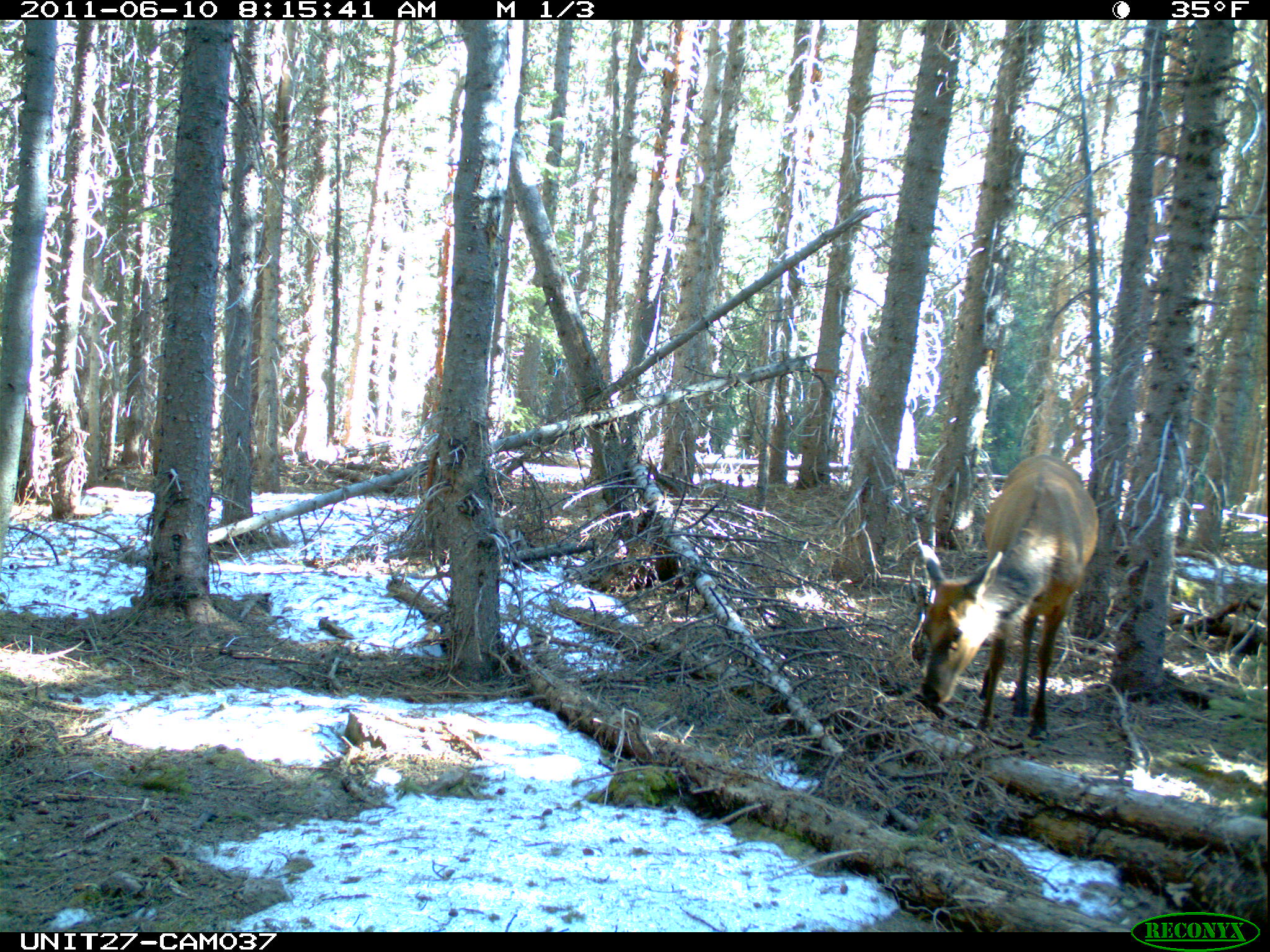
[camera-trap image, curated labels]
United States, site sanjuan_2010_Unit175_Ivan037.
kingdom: Animalia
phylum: Chordata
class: Mammalia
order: Artiodactyla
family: Cervidae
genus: Cervus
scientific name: Cervus elaphus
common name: red deer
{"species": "Cervus elaphus (red deer)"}